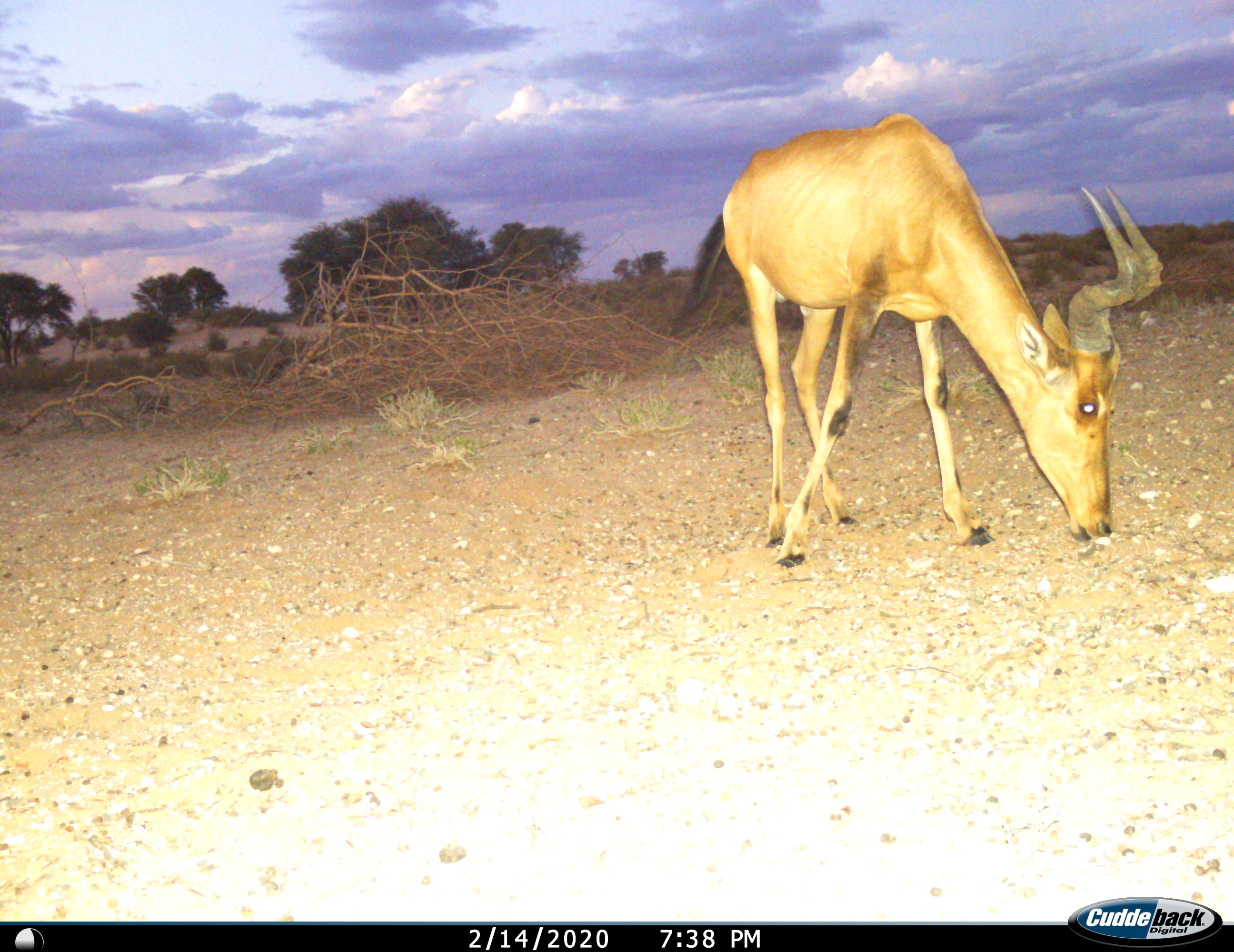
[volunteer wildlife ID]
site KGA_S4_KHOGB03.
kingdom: Animalia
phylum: Chordata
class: Mammalia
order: Artiodactyla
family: Bovidae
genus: Alcelaphus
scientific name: Alcelaphus buselaphus caama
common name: red hartebeest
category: hartebeestred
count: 1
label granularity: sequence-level